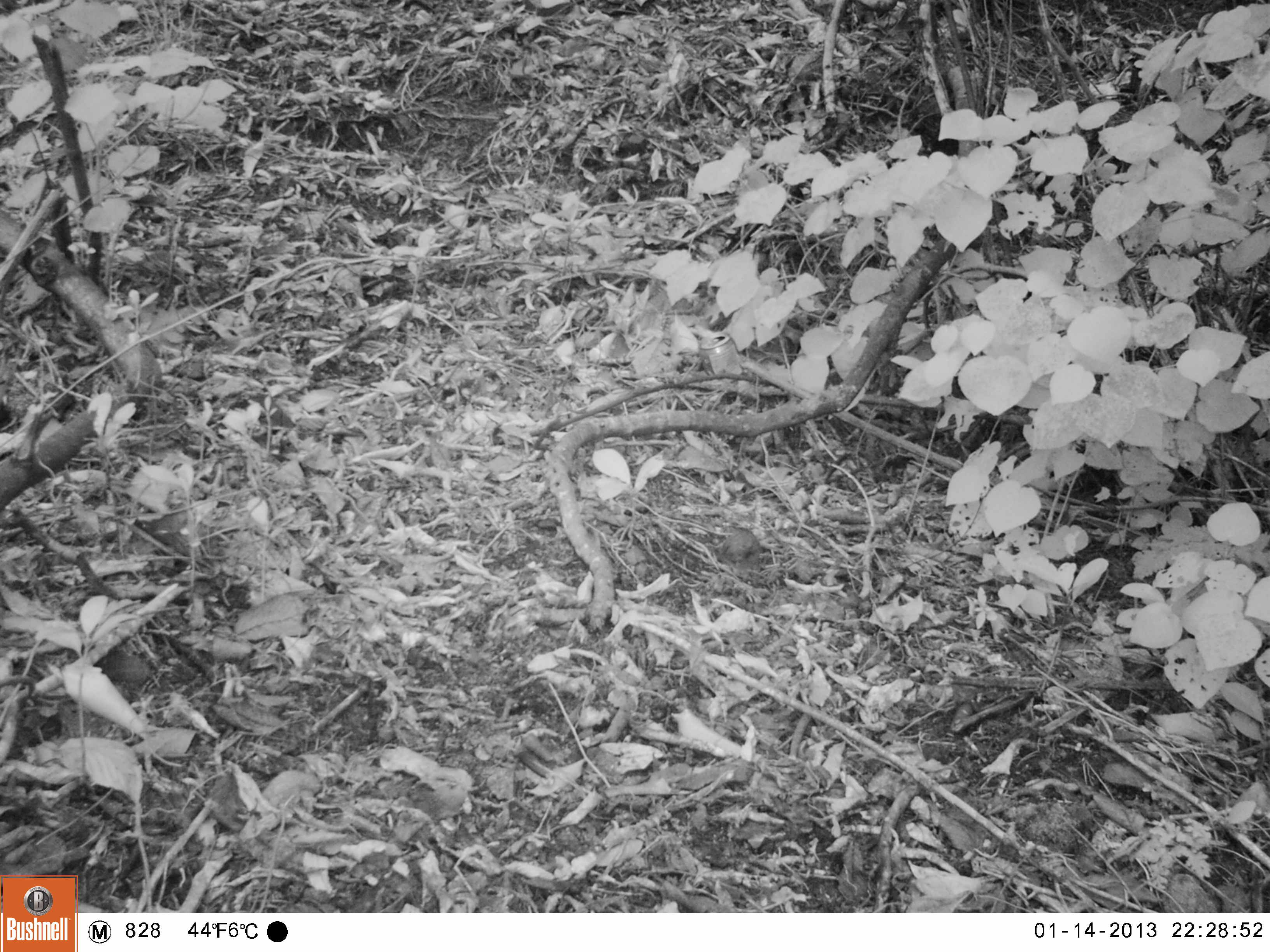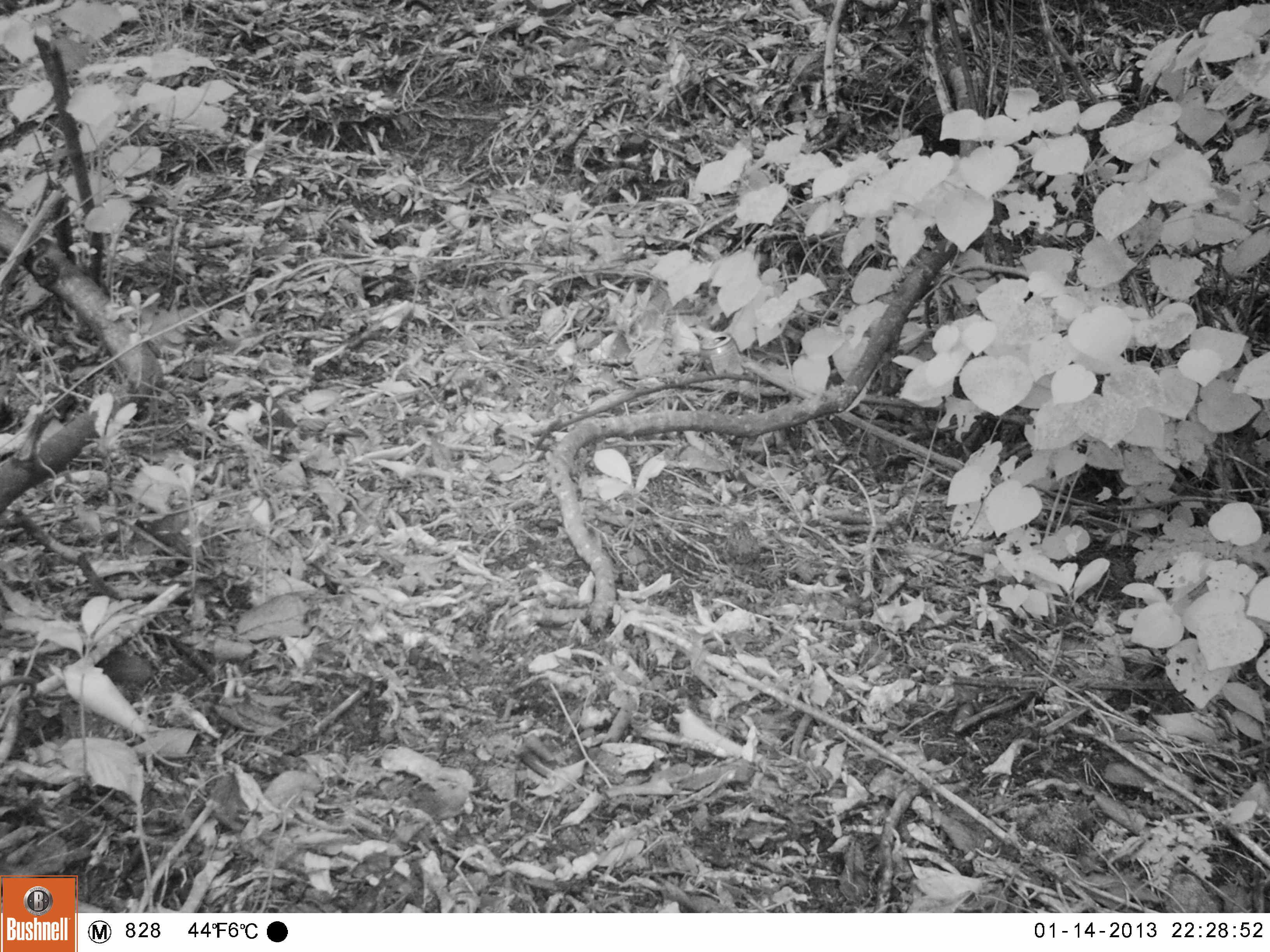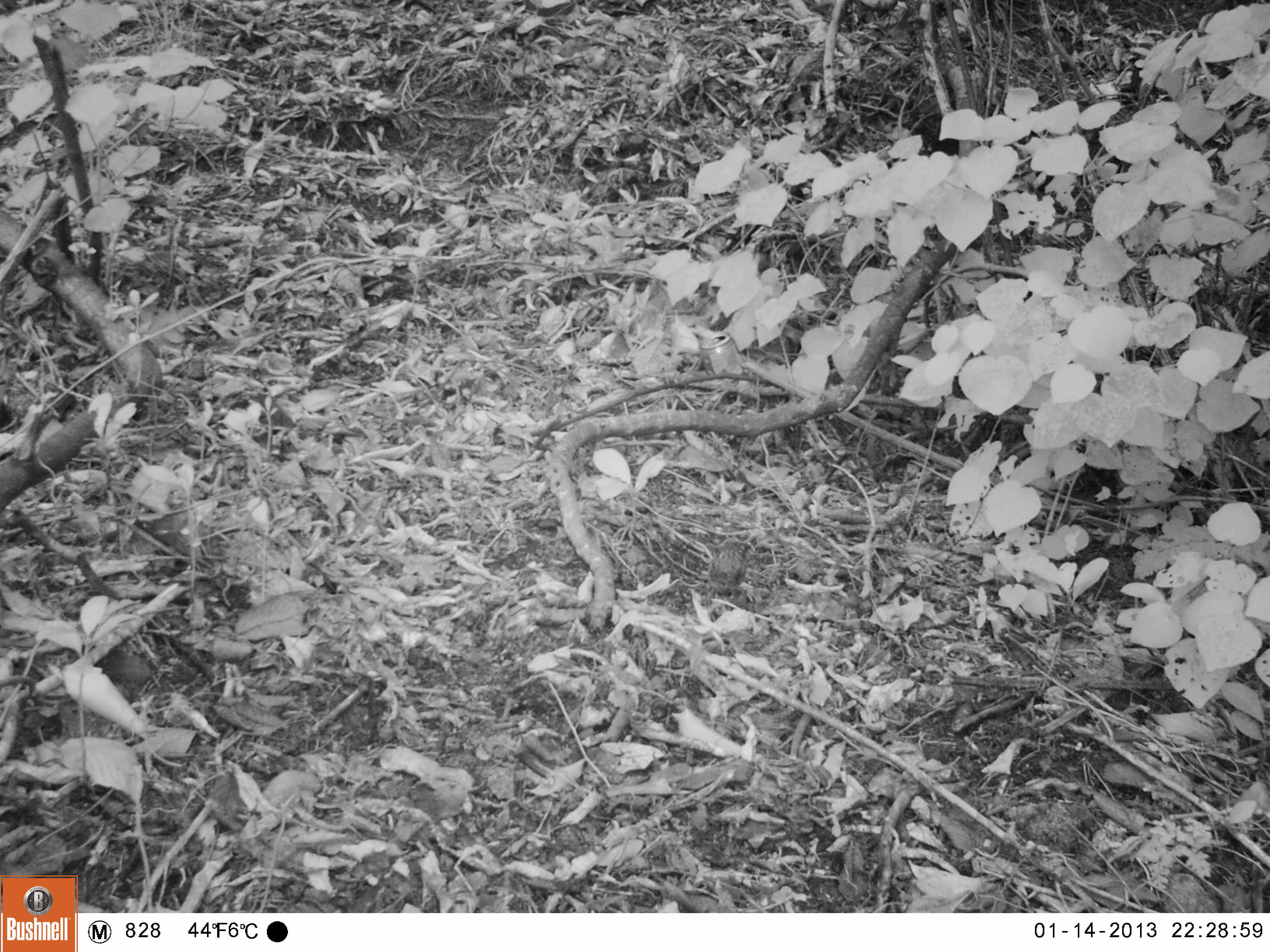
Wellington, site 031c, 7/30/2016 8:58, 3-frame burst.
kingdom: Animalia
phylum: Chordata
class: Aves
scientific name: Aves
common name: bird